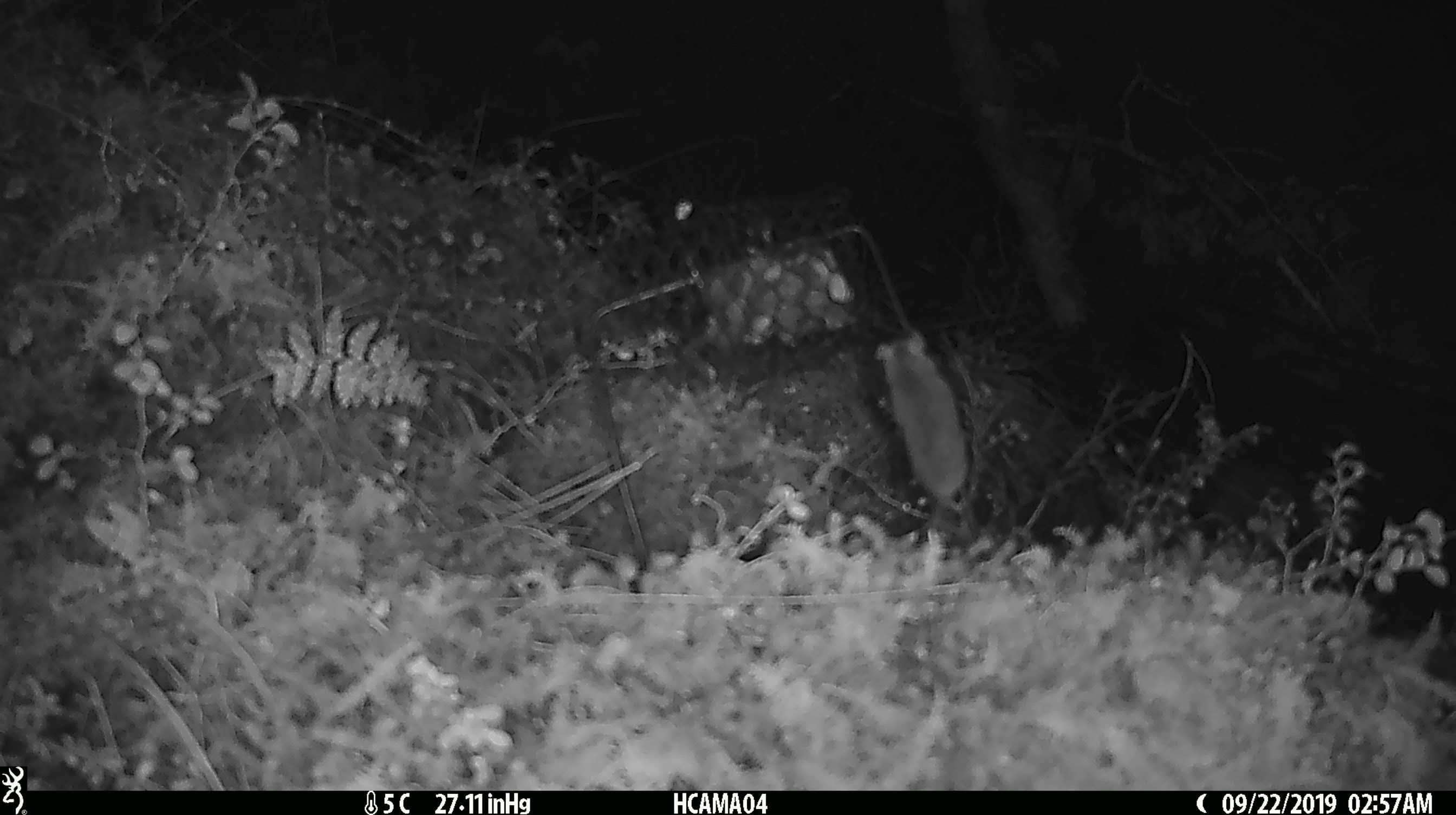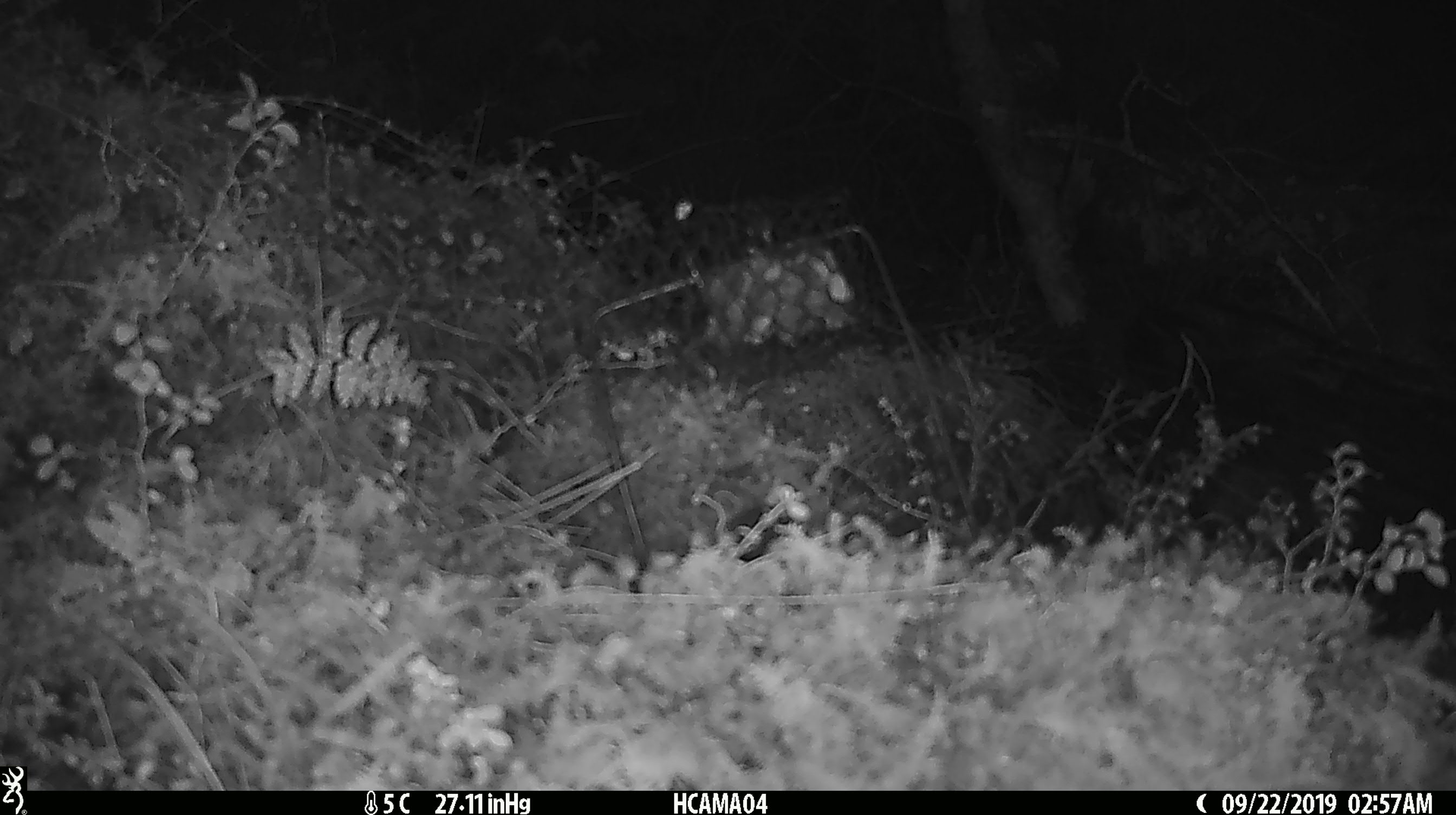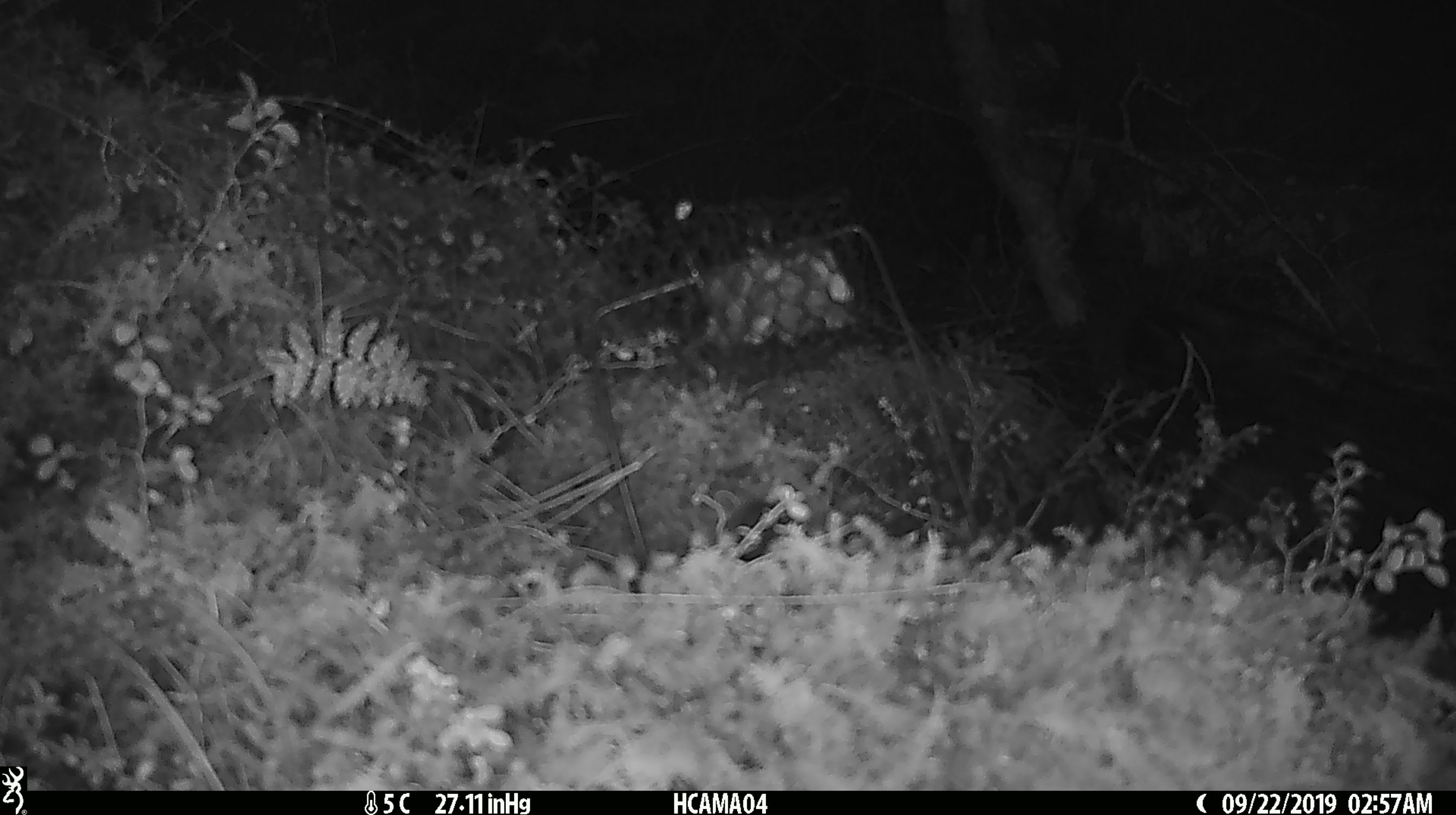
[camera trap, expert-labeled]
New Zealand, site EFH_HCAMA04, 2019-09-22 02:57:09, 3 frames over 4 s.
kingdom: Animalia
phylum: Chordata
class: Mammalia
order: Rodentia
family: Muridae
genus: Mus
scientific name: Mus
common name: mouse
Mouse (Mus).